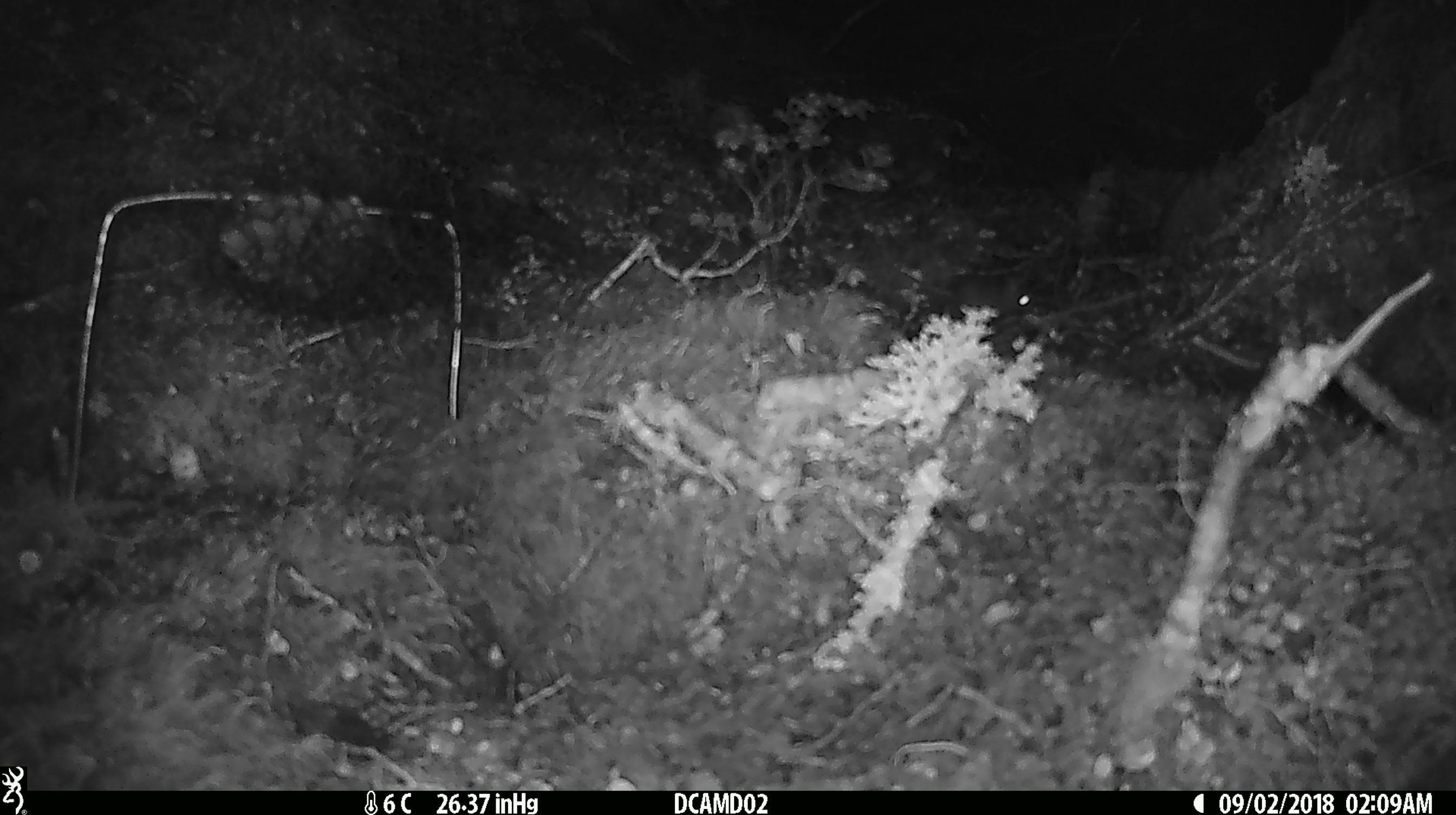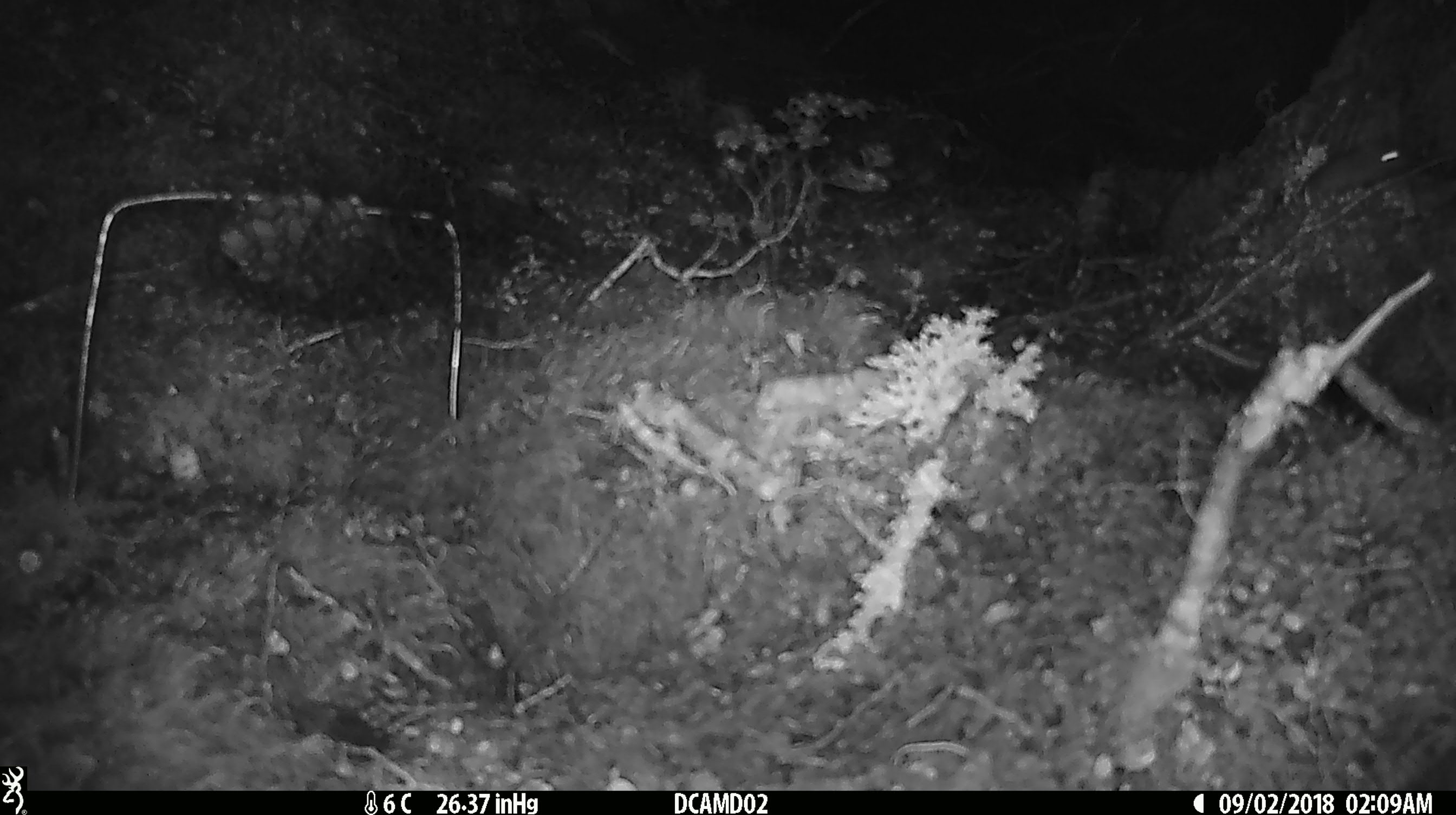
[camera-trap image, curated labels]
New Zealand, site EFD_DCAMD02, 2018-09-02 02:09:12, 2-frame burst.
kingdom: Animalia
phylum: Chordata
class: Mammalia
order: Rodentia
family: Muridae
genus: Mus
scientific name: Mus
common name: mouse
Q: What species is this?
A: Mouse (Mus).